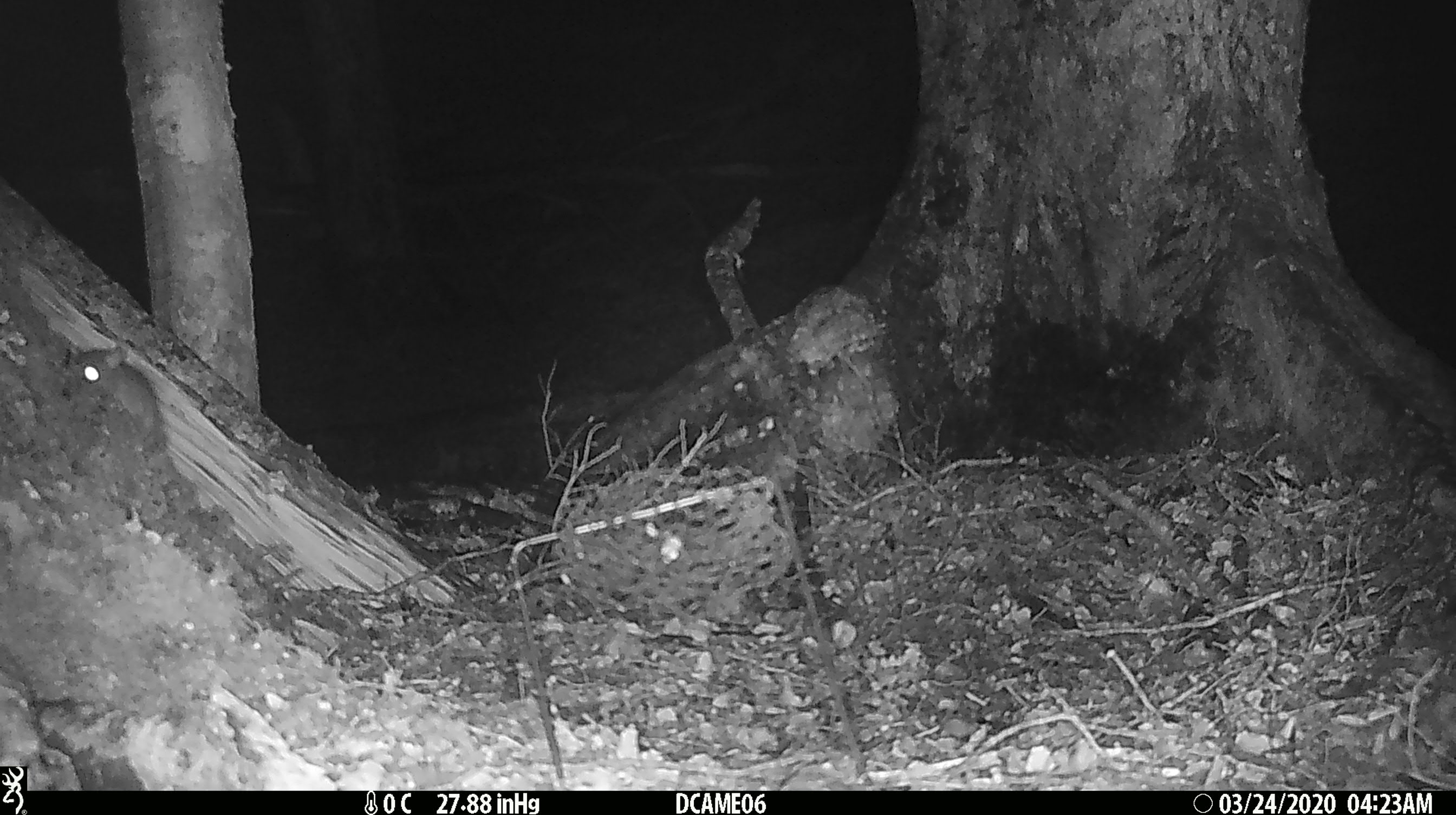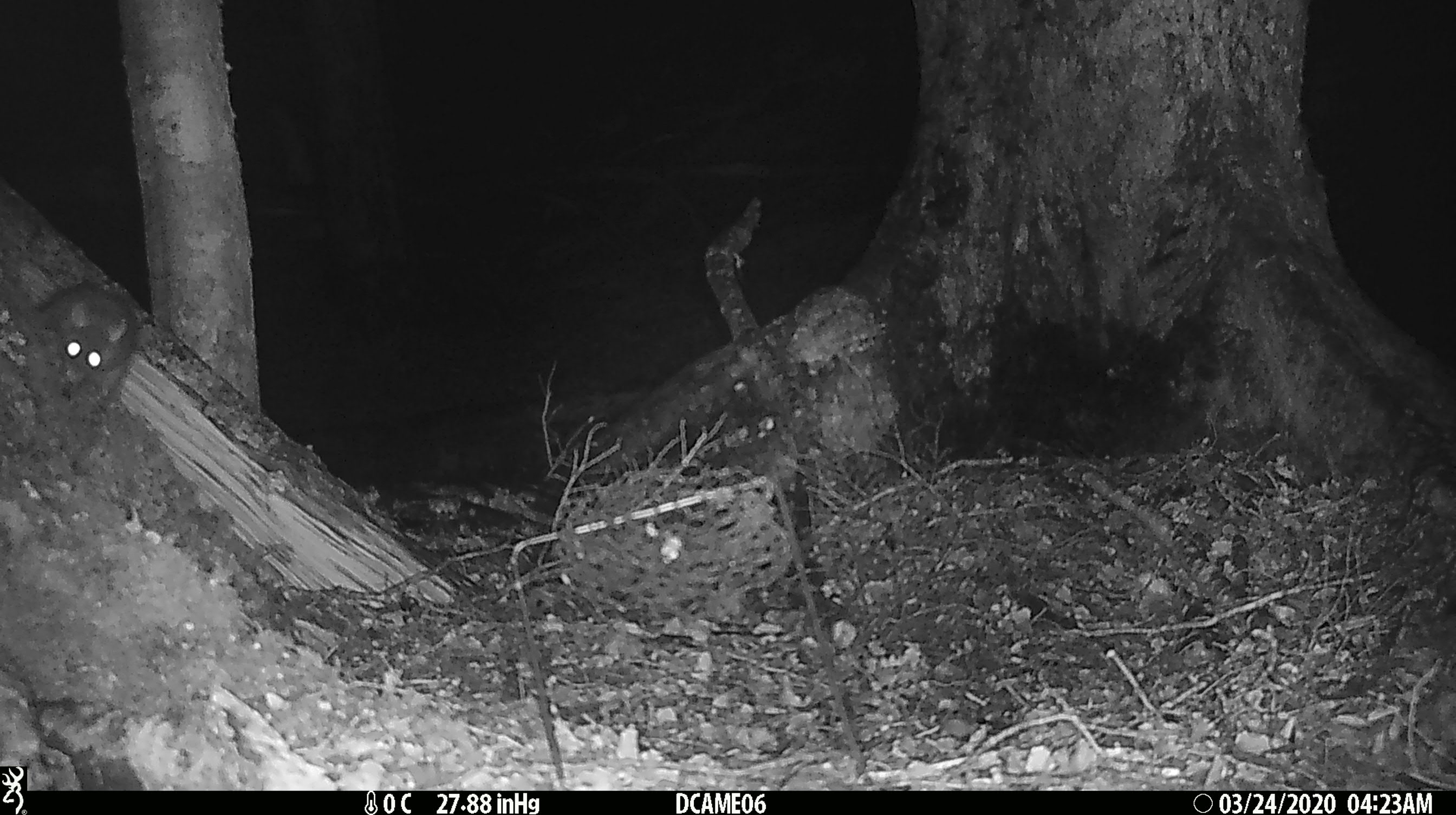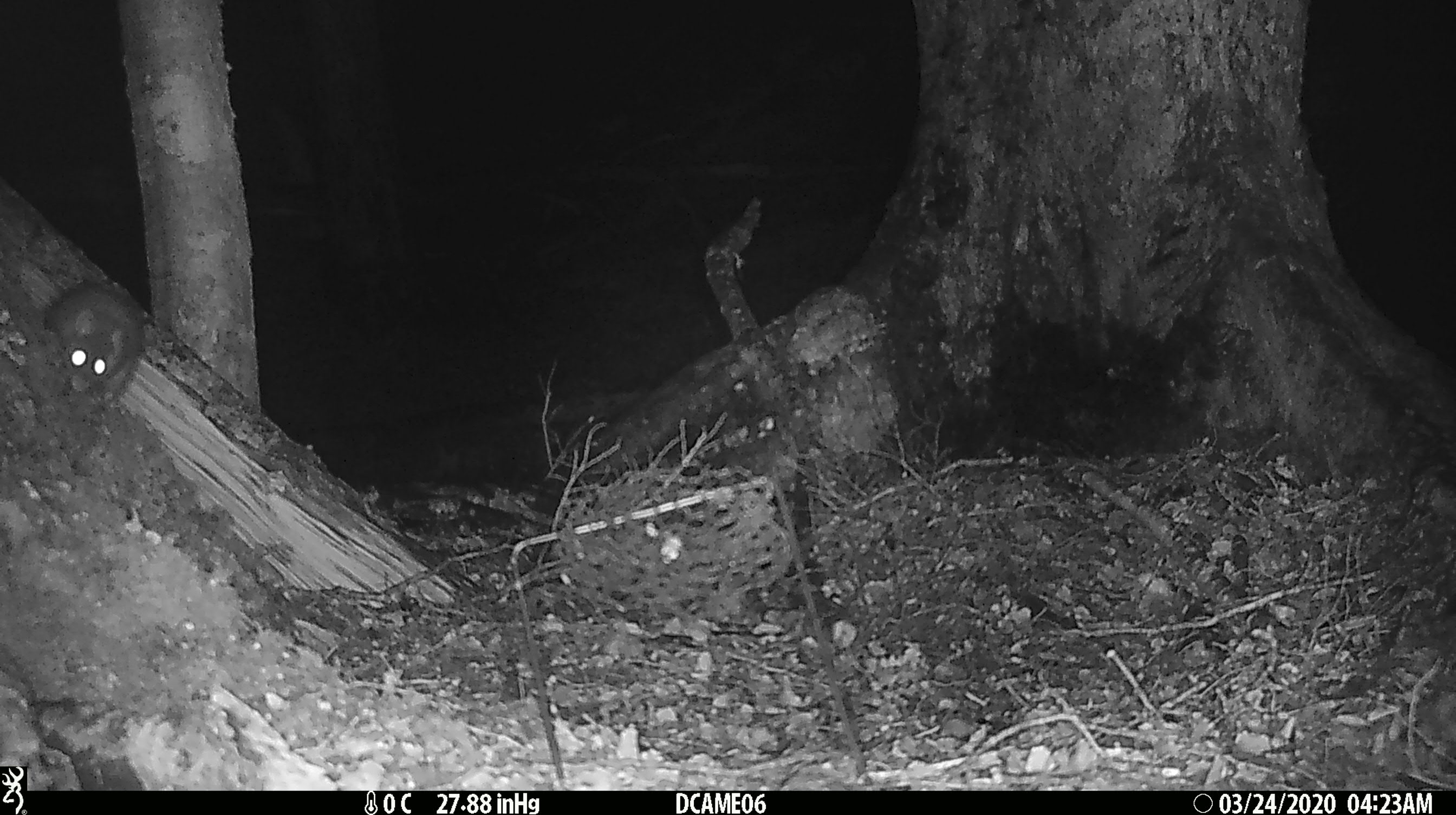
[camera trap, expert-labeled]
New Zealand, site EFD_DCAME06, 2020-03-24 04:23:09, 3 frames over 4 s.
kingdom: Animalia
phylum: Chordata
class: Mammalia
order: Rodentia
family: Muridae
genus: Rattus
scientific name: Rattus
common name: rat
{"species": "rat (Rattus)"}